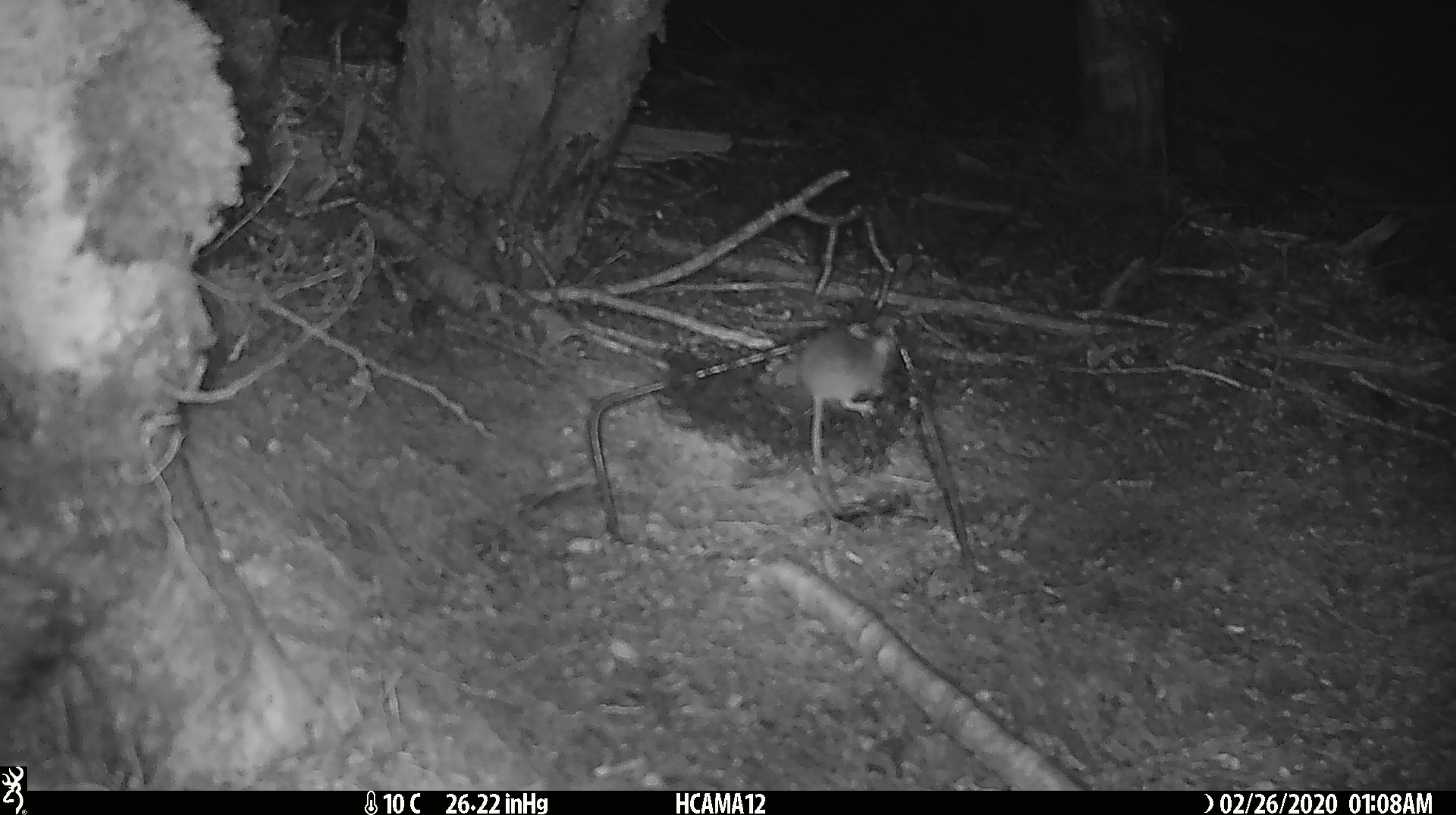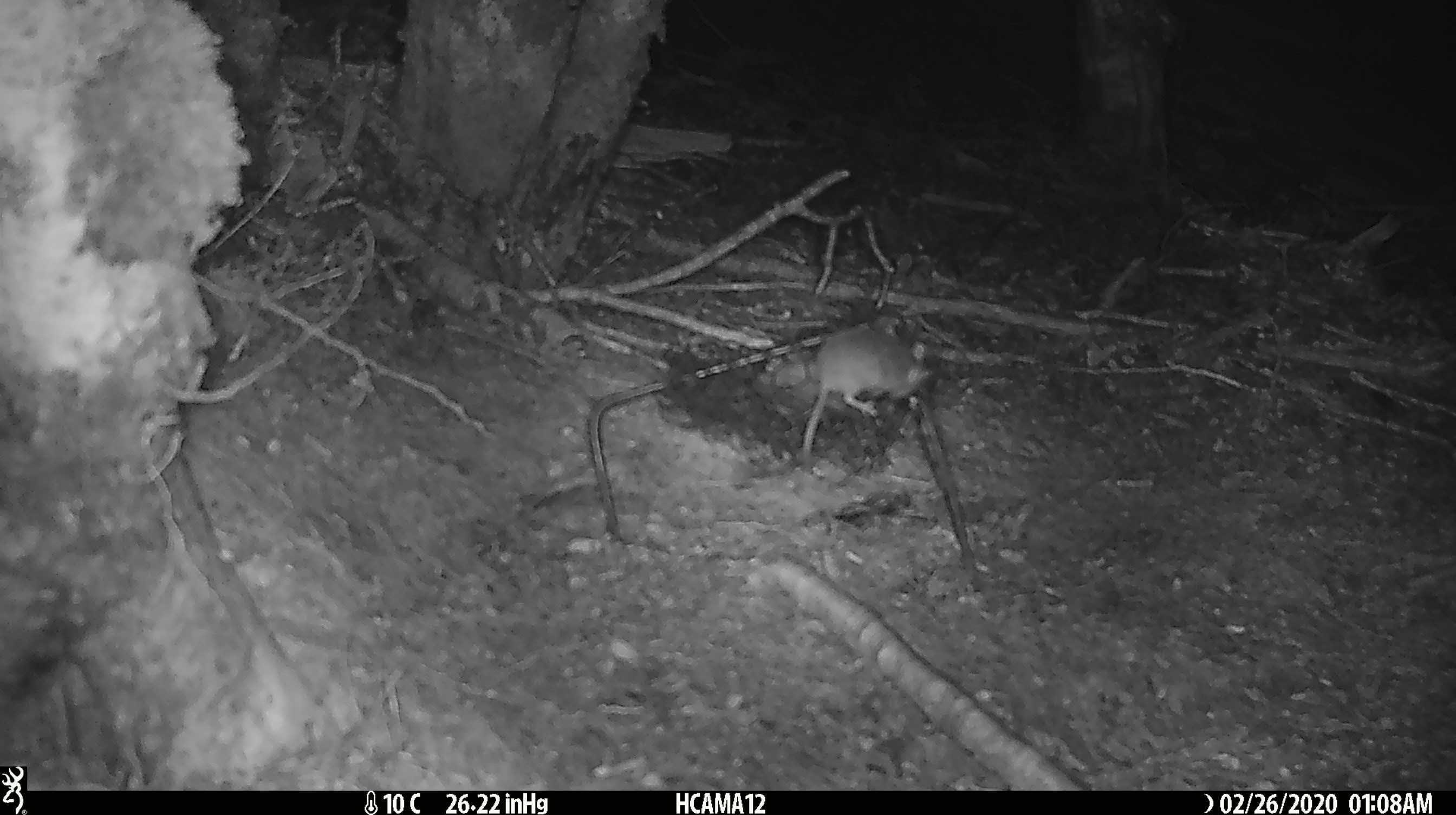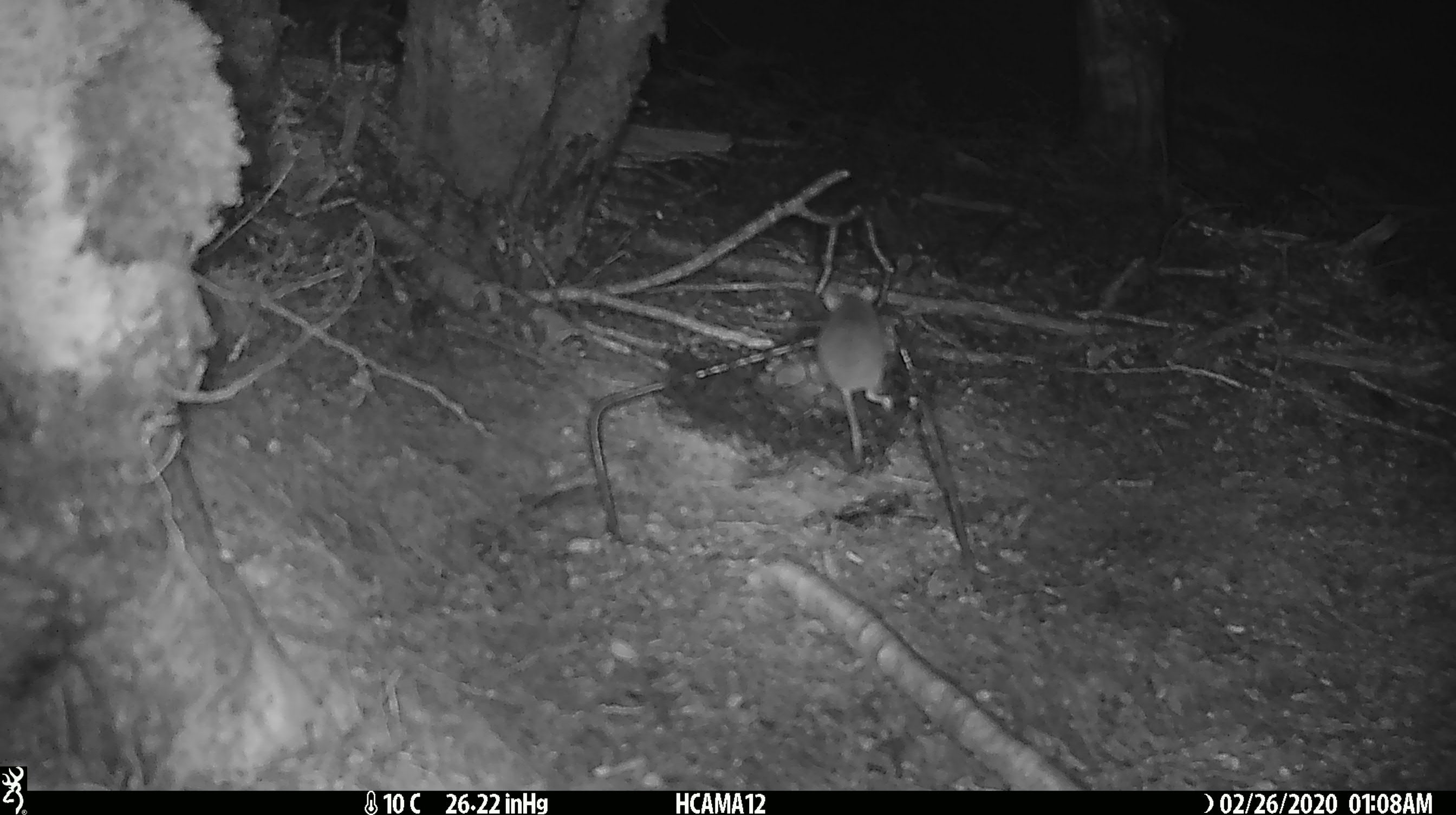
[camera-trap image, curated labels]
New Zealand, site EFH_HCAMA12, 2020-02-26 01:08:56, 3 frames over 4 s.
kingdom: Animalia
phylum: Chordata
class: Mammalia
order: Rodentia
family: Muridae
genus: Mus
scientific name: Mus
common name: mouse